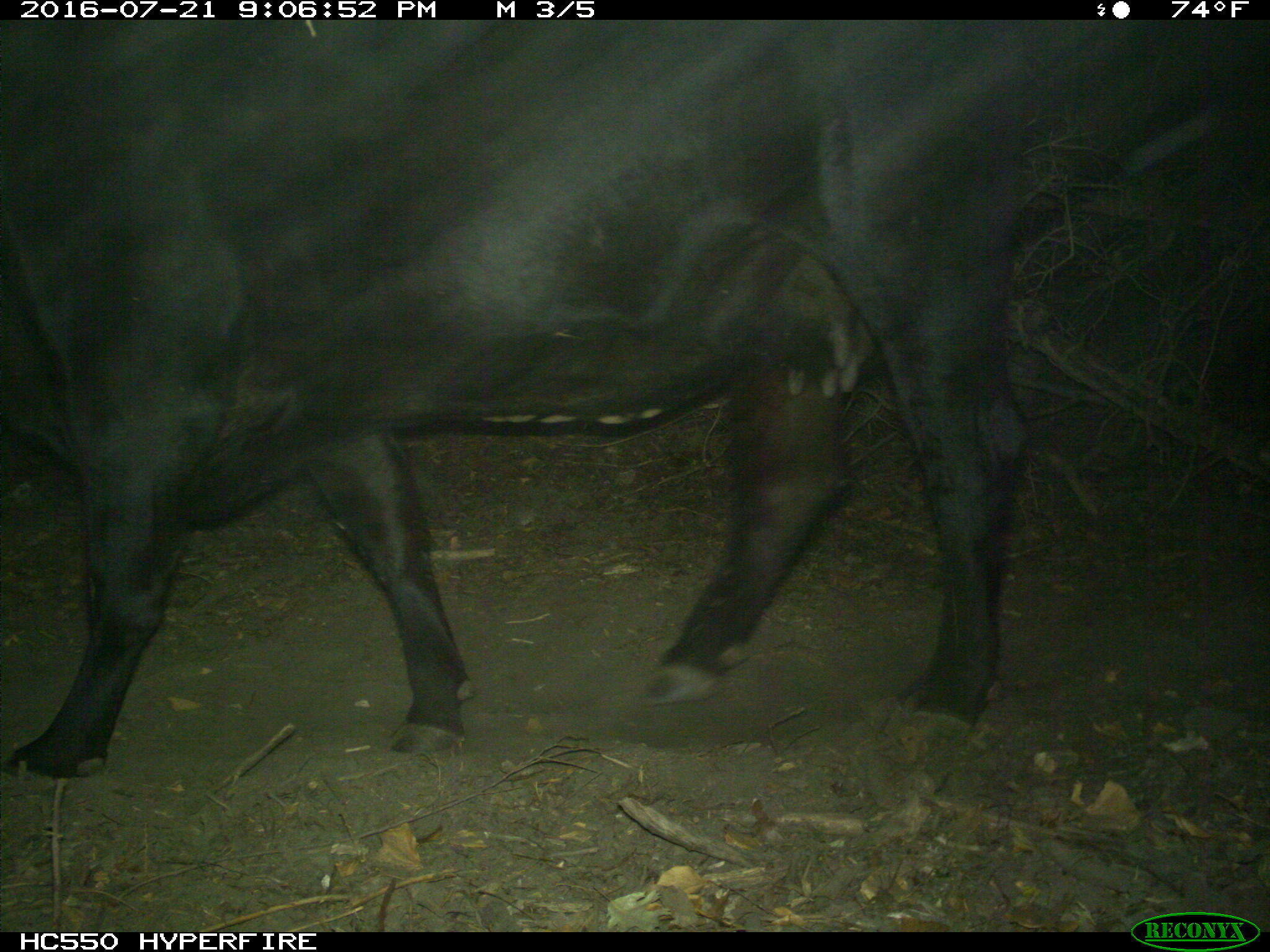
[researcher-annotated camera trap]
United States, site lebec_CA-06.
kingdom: Animalia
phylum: Chordata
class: Mammalia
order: Artiodactyla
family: Bovidae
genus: Bos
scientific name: Bos taurus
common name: domestic cow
Bos taurus (domestic cow).